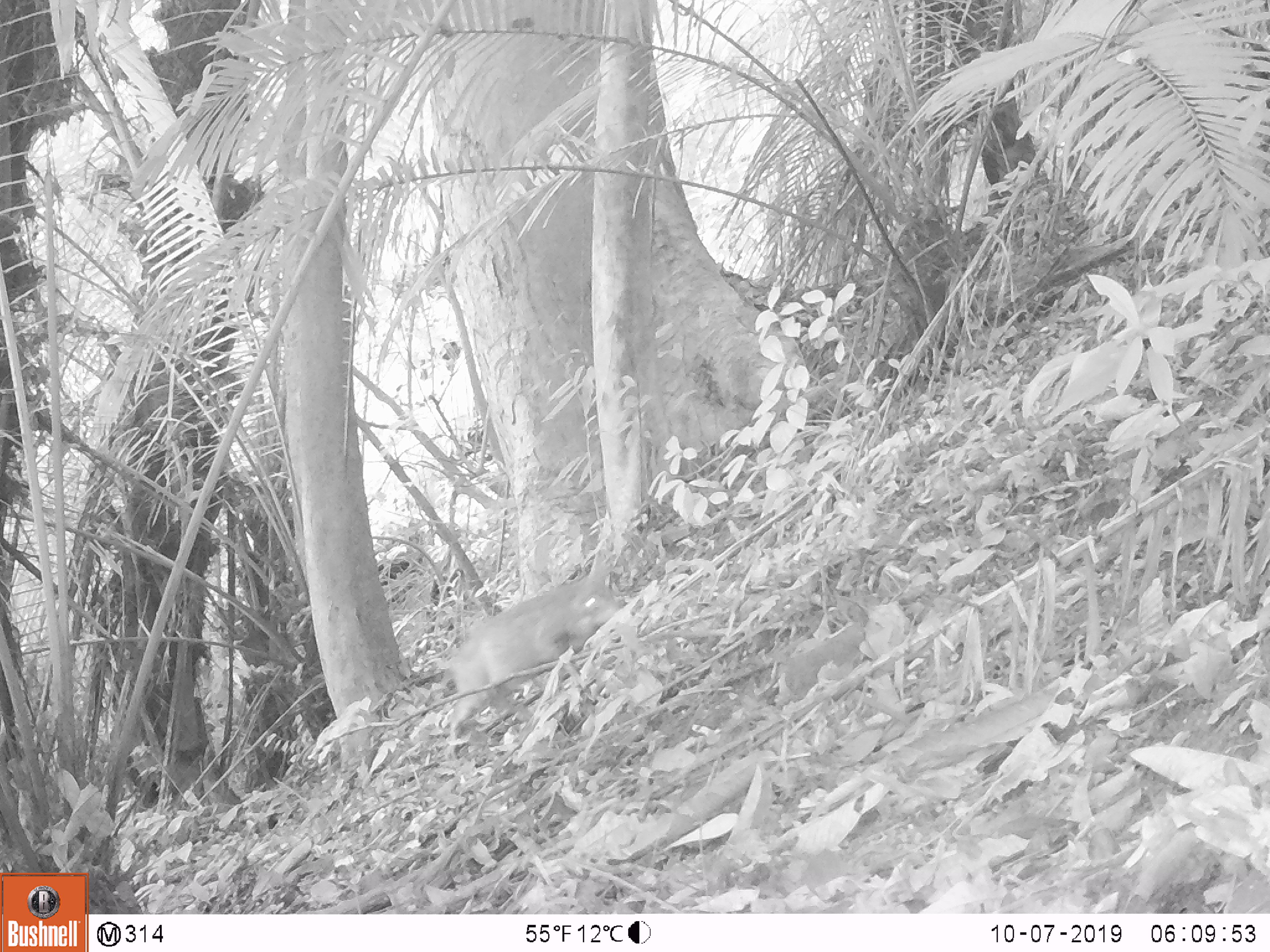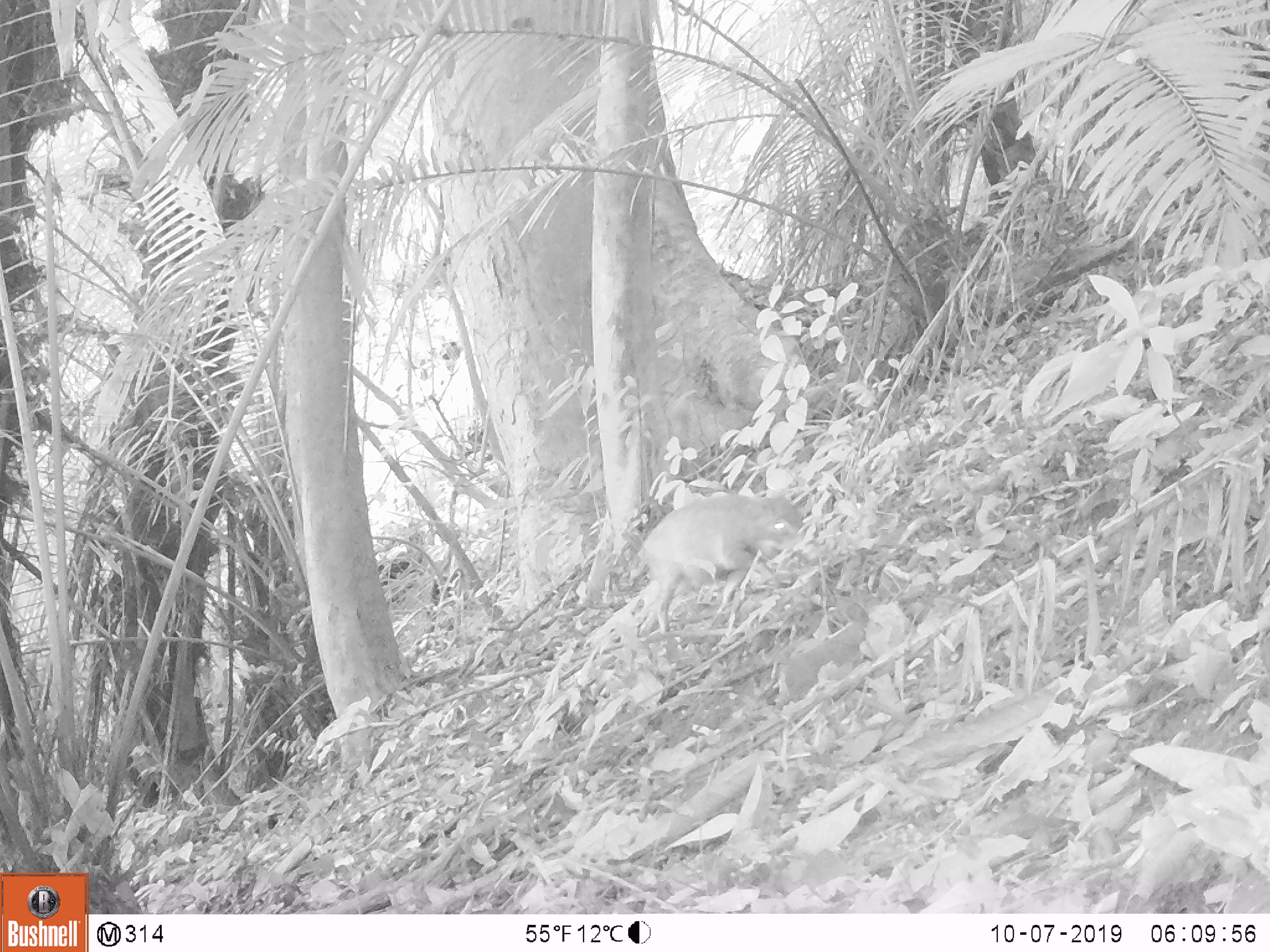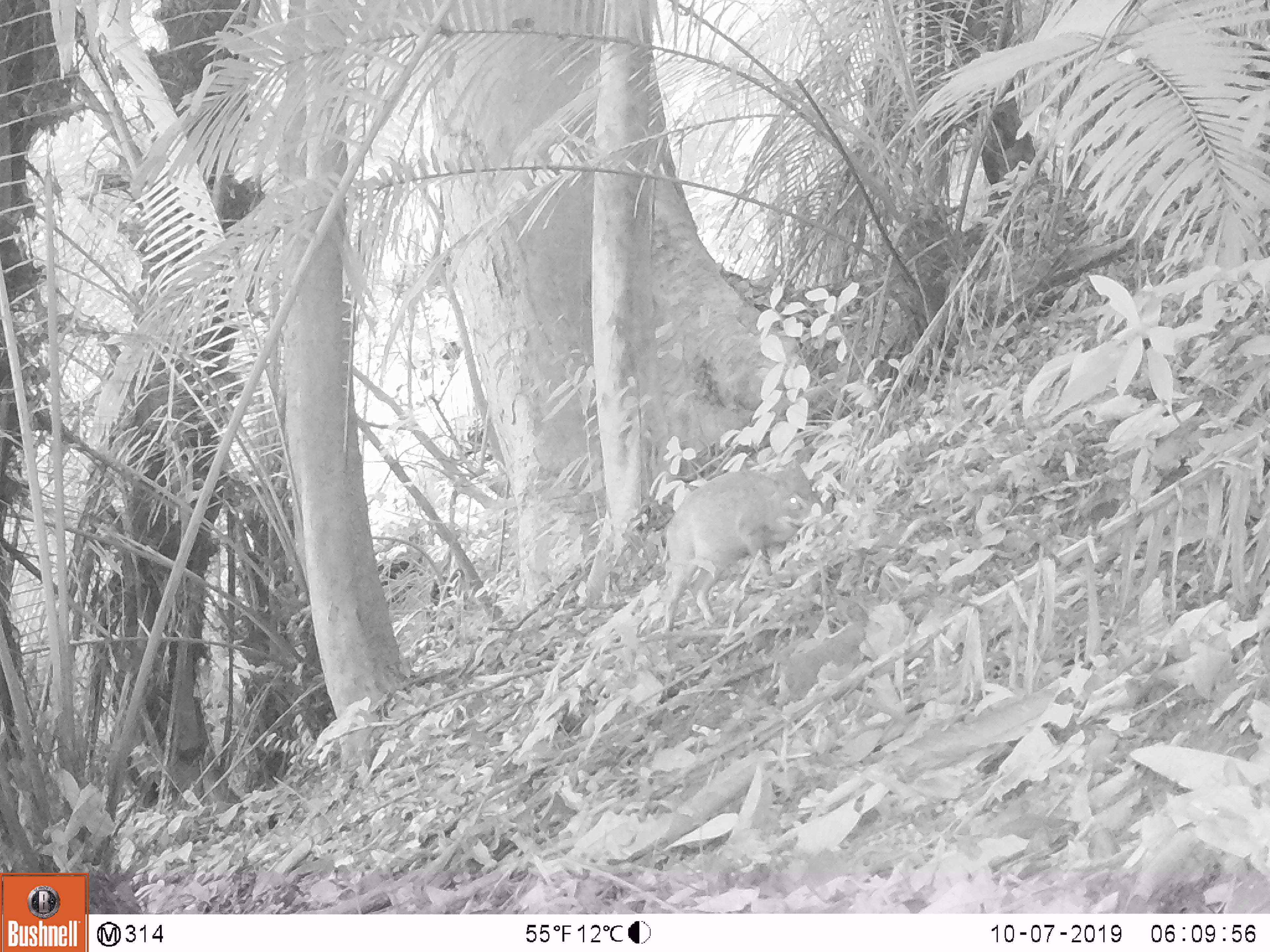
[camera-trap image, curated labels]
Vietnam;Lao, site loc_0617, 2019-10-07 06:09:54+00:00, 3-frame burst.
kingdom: Animalia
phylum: Chordata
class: Mammalia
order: Artiodactyla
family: Suidae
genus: Sus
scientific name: Sus scrofa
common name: eurasian wild pig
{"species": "eurasian wild pig (Sus scrofa)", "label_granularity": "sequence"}